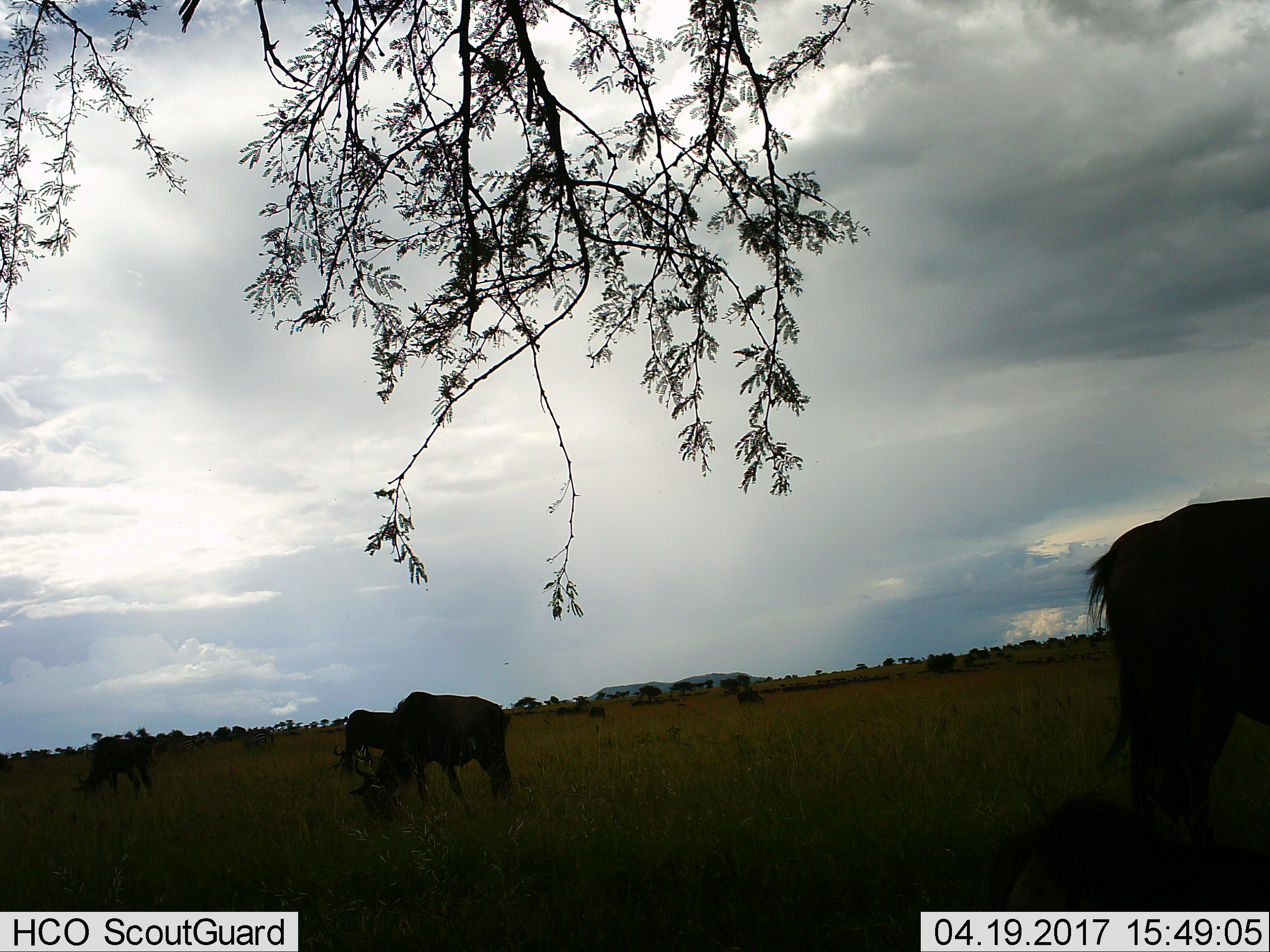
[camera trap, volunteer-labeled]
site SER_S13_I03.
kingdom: Animalia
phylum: Chordata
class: Mammalia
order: Artiodactyla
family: Bovidae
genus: Connochaetes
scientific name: Connochaetes taurinus taurinus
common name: blue wildebeest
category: wildebeestblue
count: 4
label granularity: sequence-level